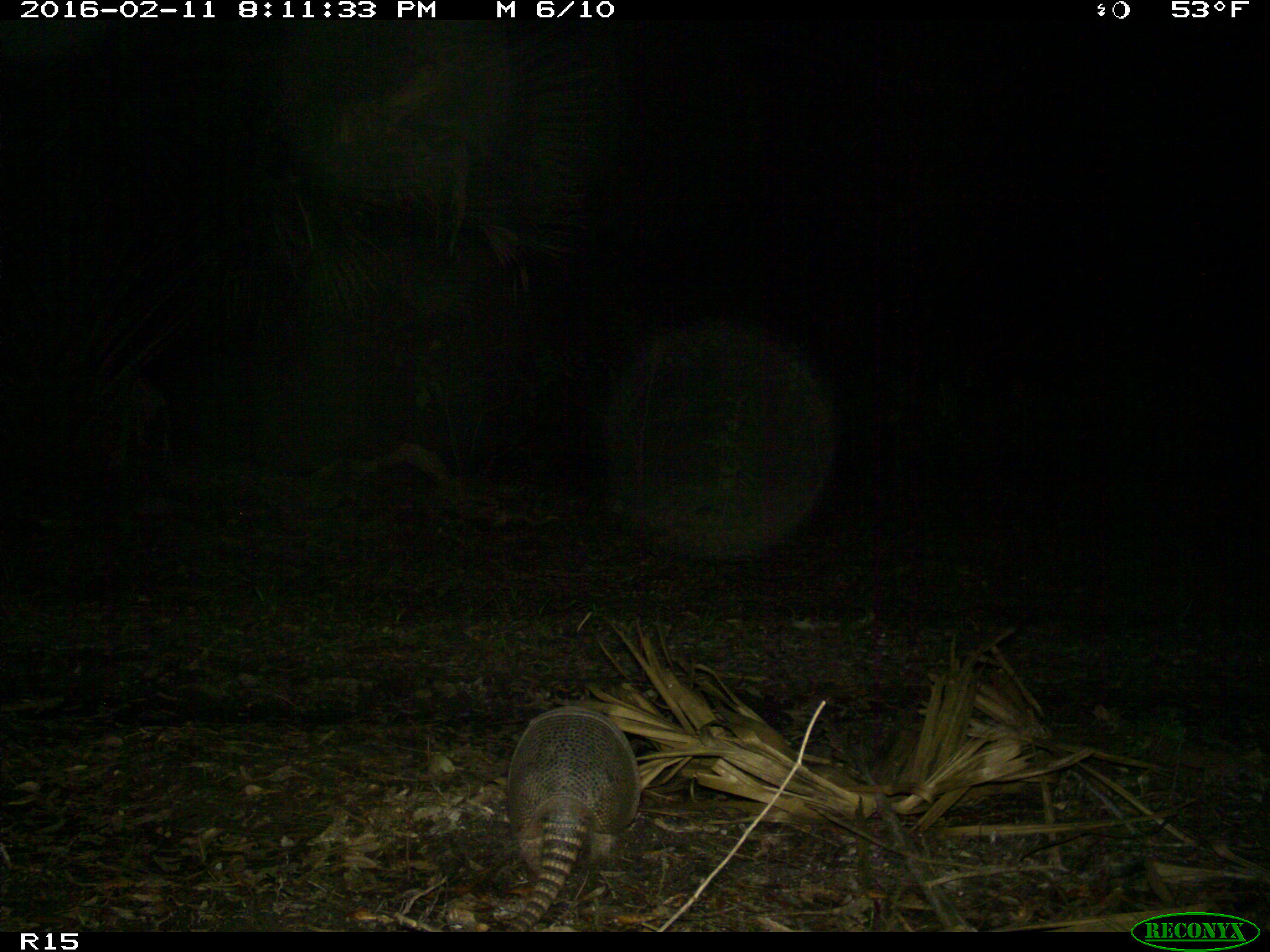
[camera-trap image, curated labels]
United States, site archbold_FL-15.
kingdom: Animalia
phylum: Chordata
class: Mammalia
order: Cingulata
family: Dasypodidae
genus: Dasypus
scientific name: Dasypus novemcinctus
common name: nine-banded armadillo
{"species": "Dasypus novemcinctus (nine-banded armadillo)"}